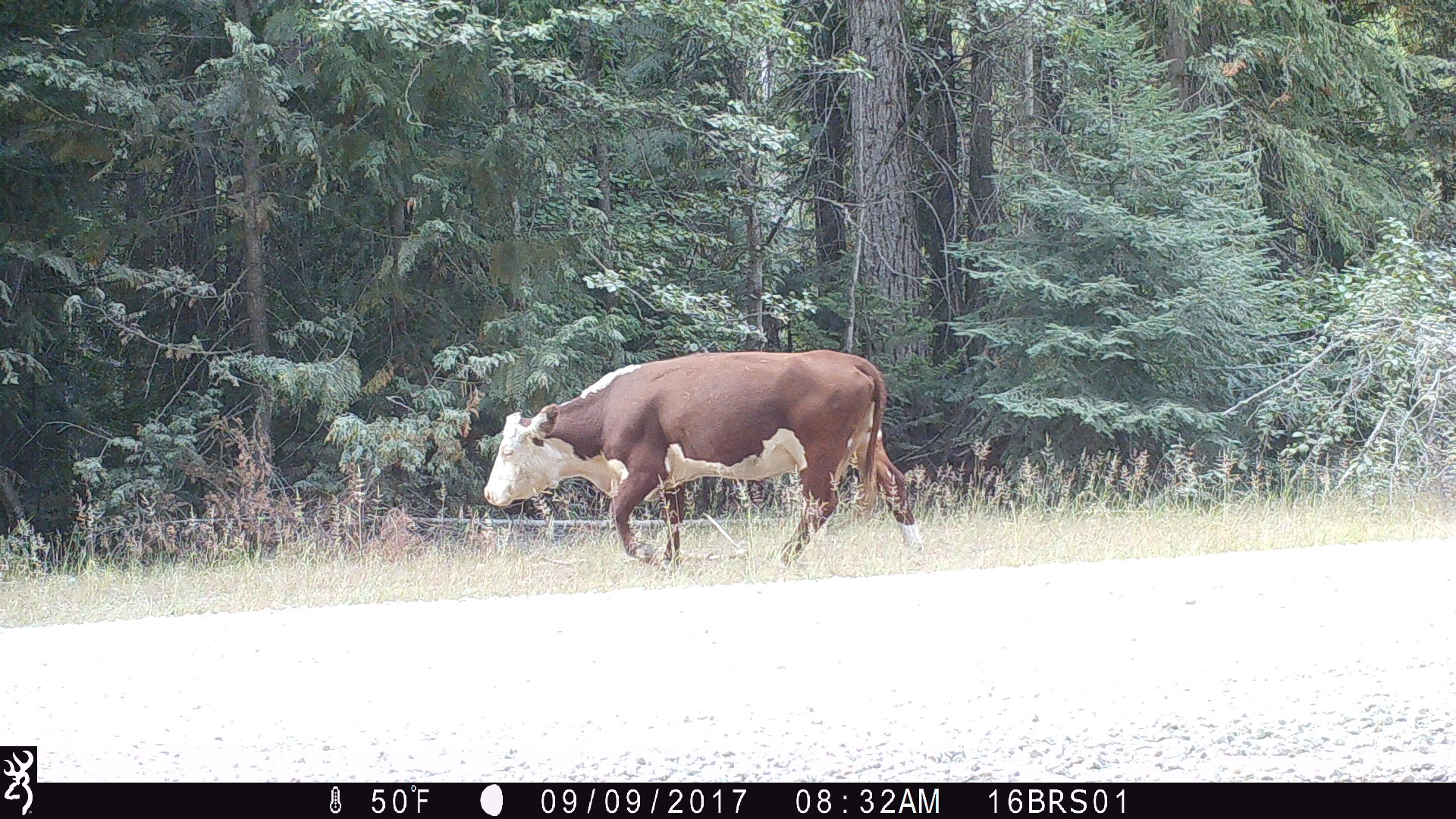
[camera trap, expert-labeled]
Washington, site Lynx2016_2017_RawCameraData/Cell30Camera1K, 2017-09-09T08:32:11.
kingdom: Animalia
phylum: Chordata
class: Mammalia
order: Artiodactyla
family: Bovidae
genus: Bos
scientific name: Bos taurus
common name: domestic cattle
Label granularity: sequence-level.